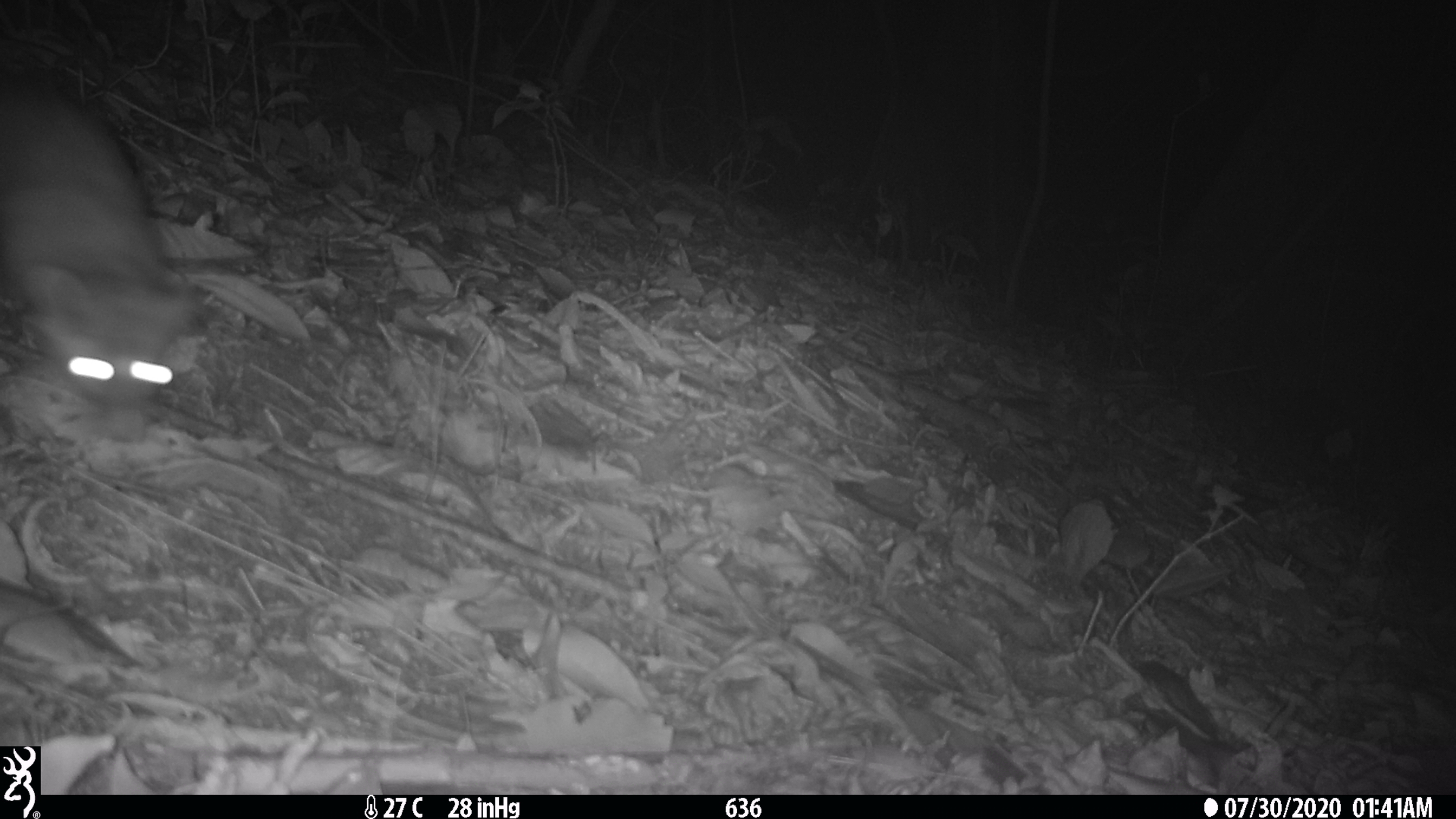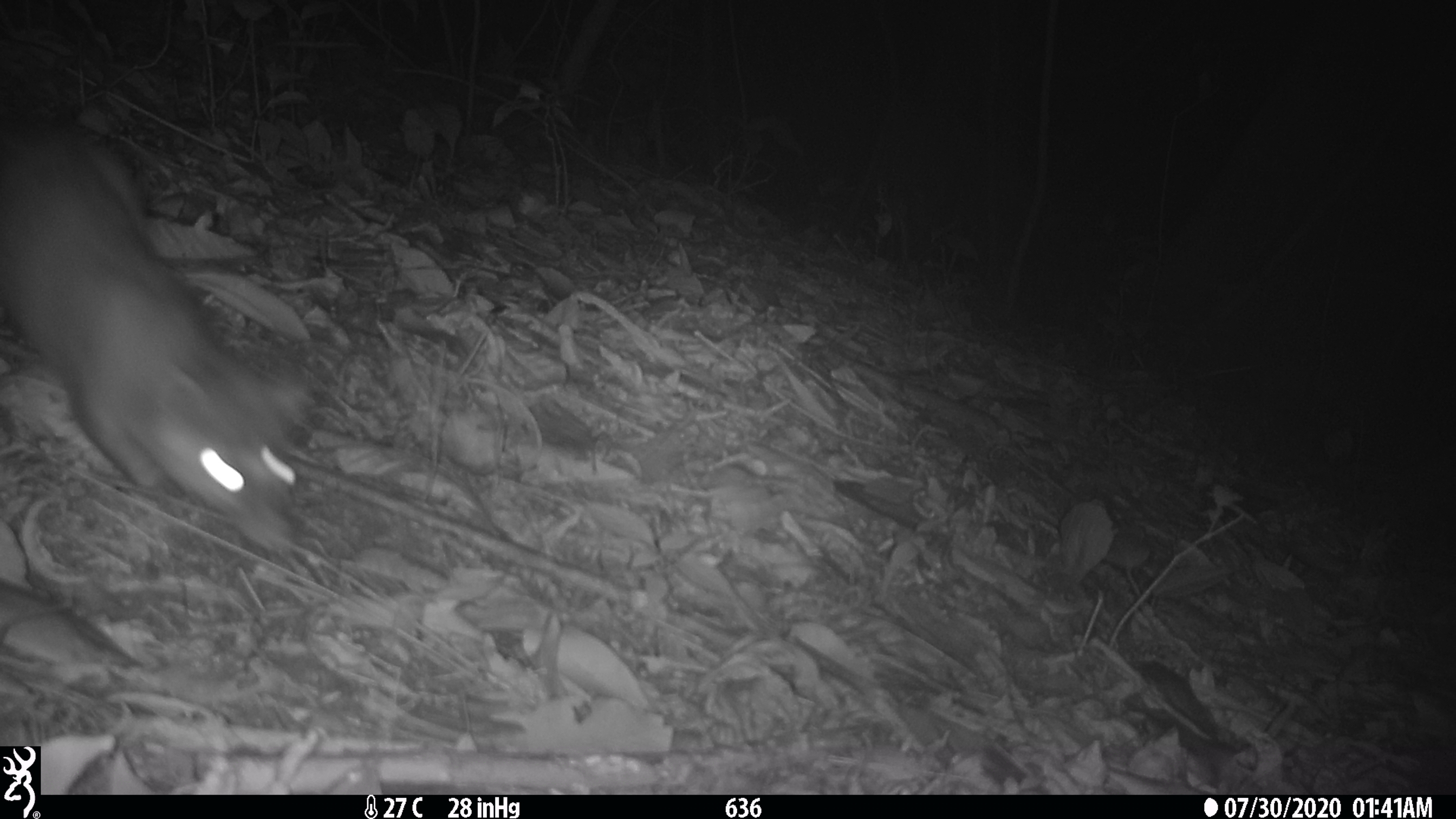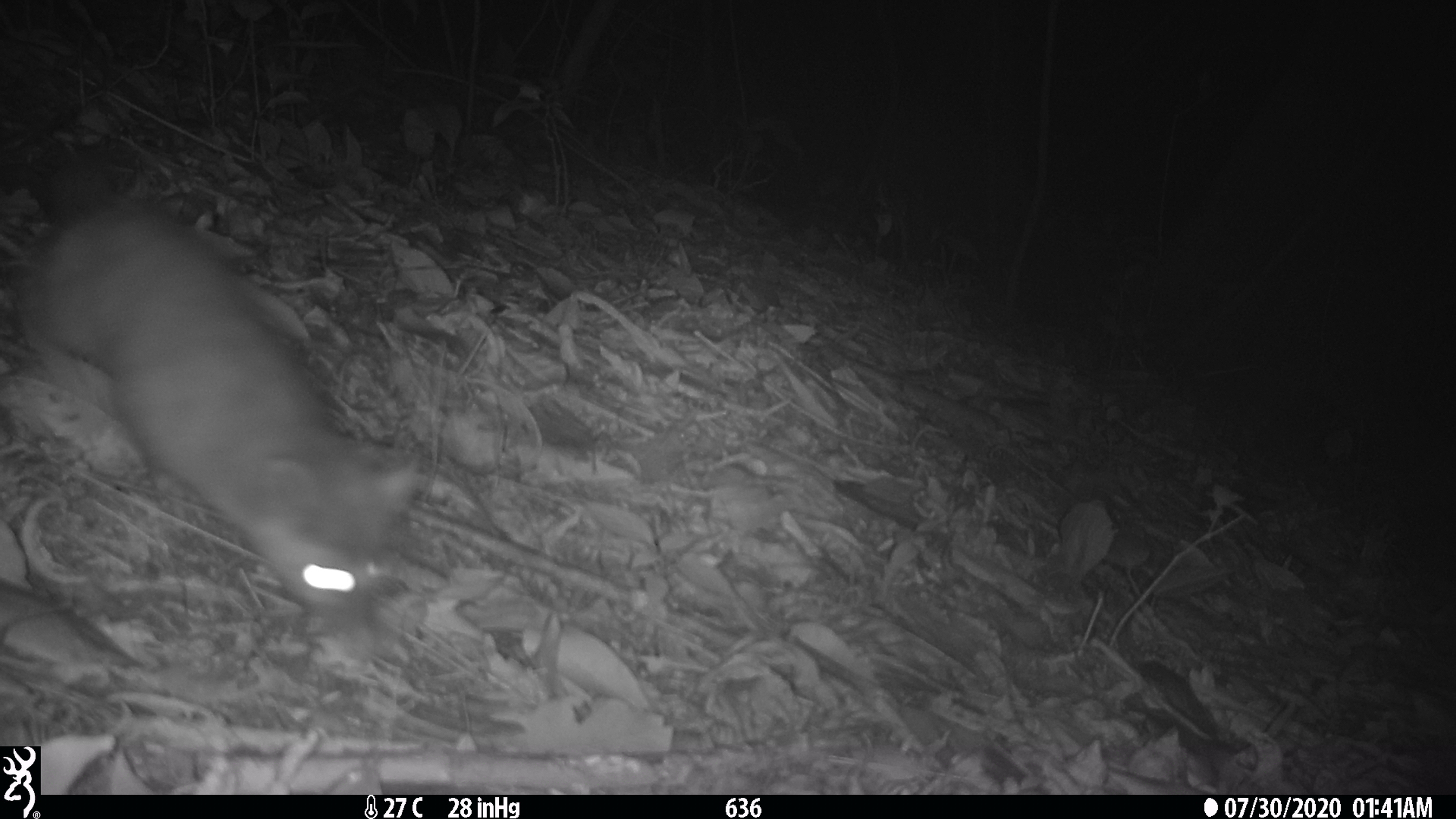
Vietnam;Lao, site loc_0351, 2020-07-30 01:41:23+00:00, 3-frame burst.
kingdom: Animalia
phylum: Chordata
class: Mammalia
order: Carnivora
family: Mustelidae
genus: Melogale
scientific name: Melogale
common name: ferret badger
Ferret badger (Melogale). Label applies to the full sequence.